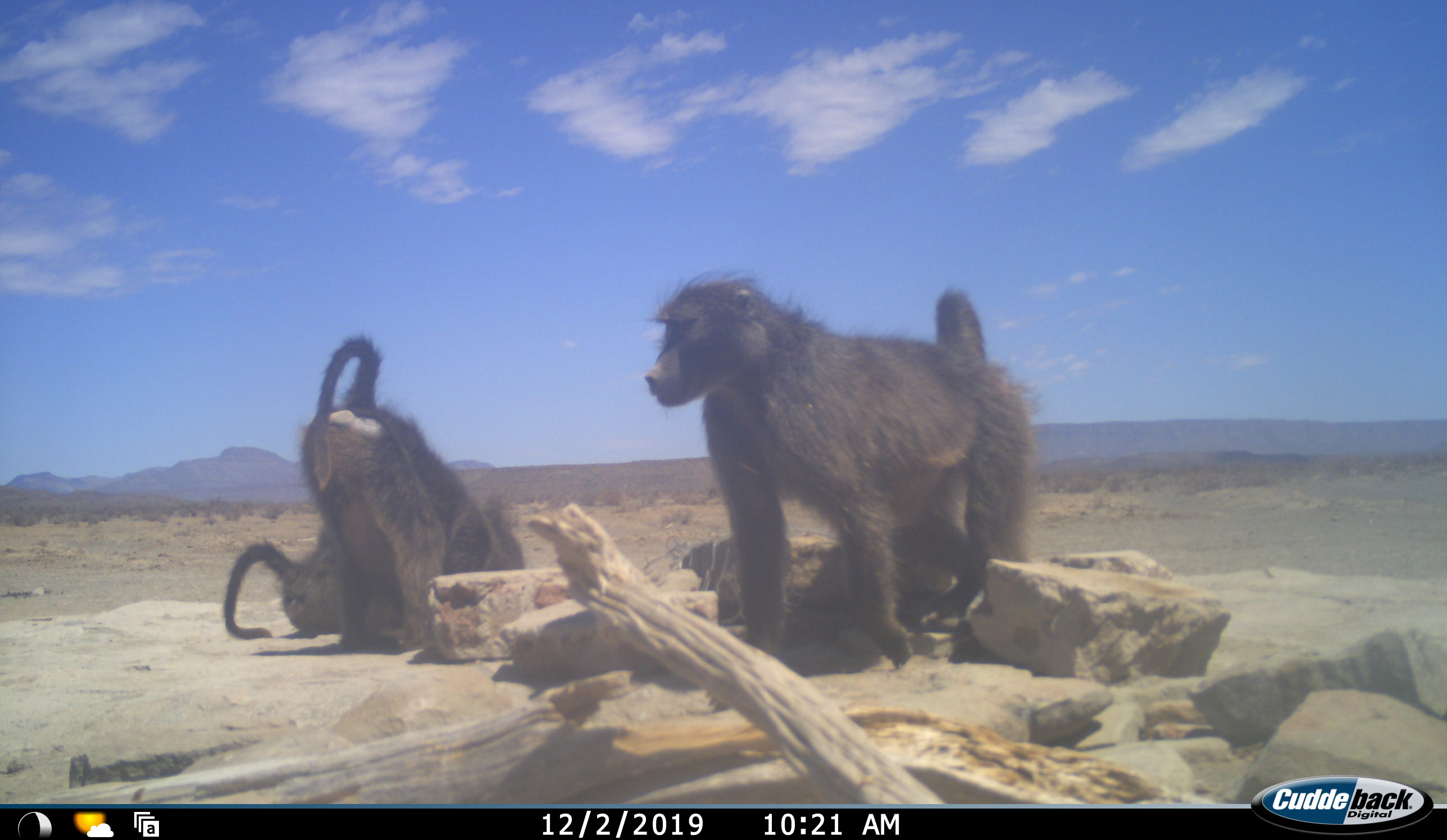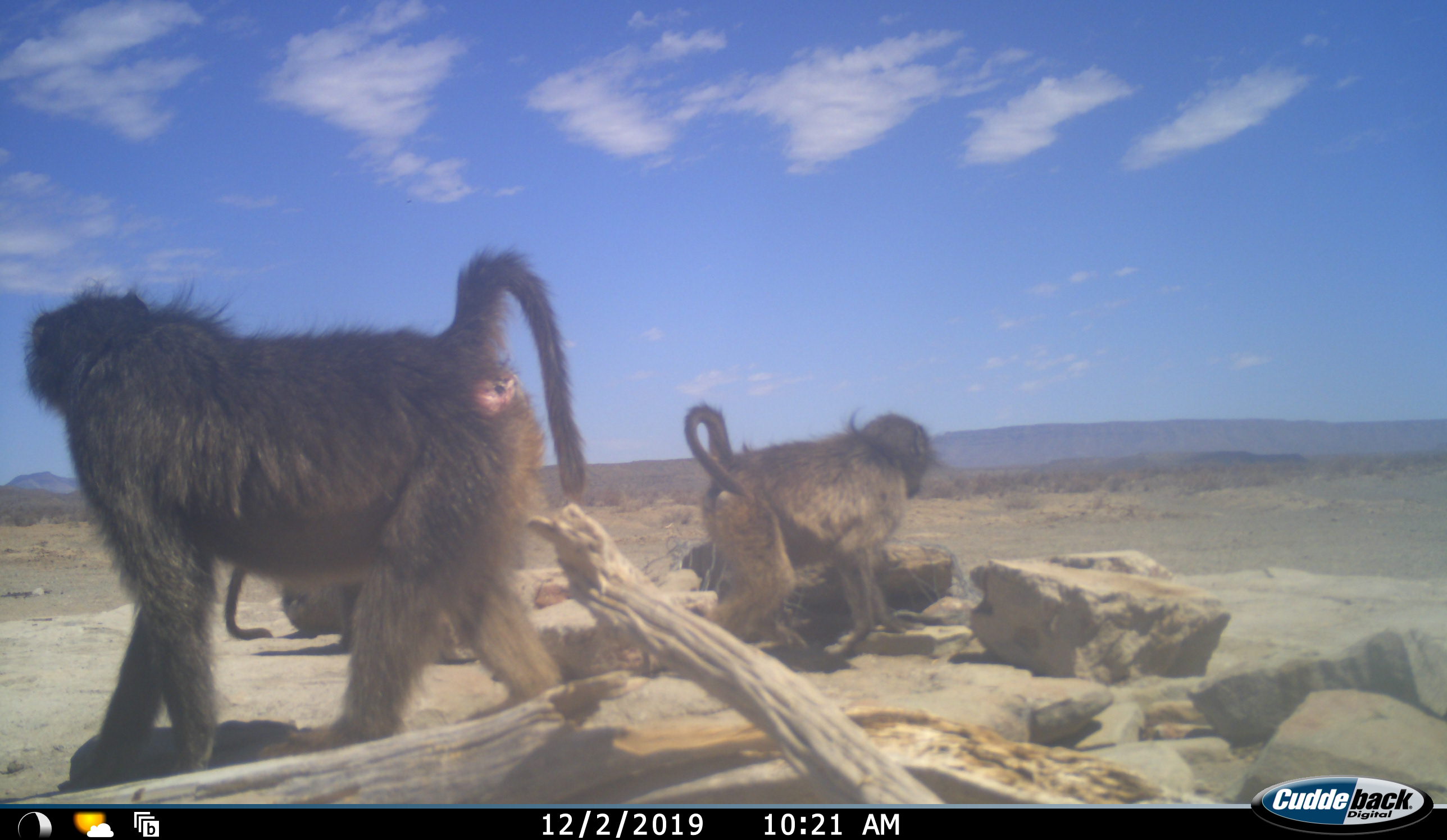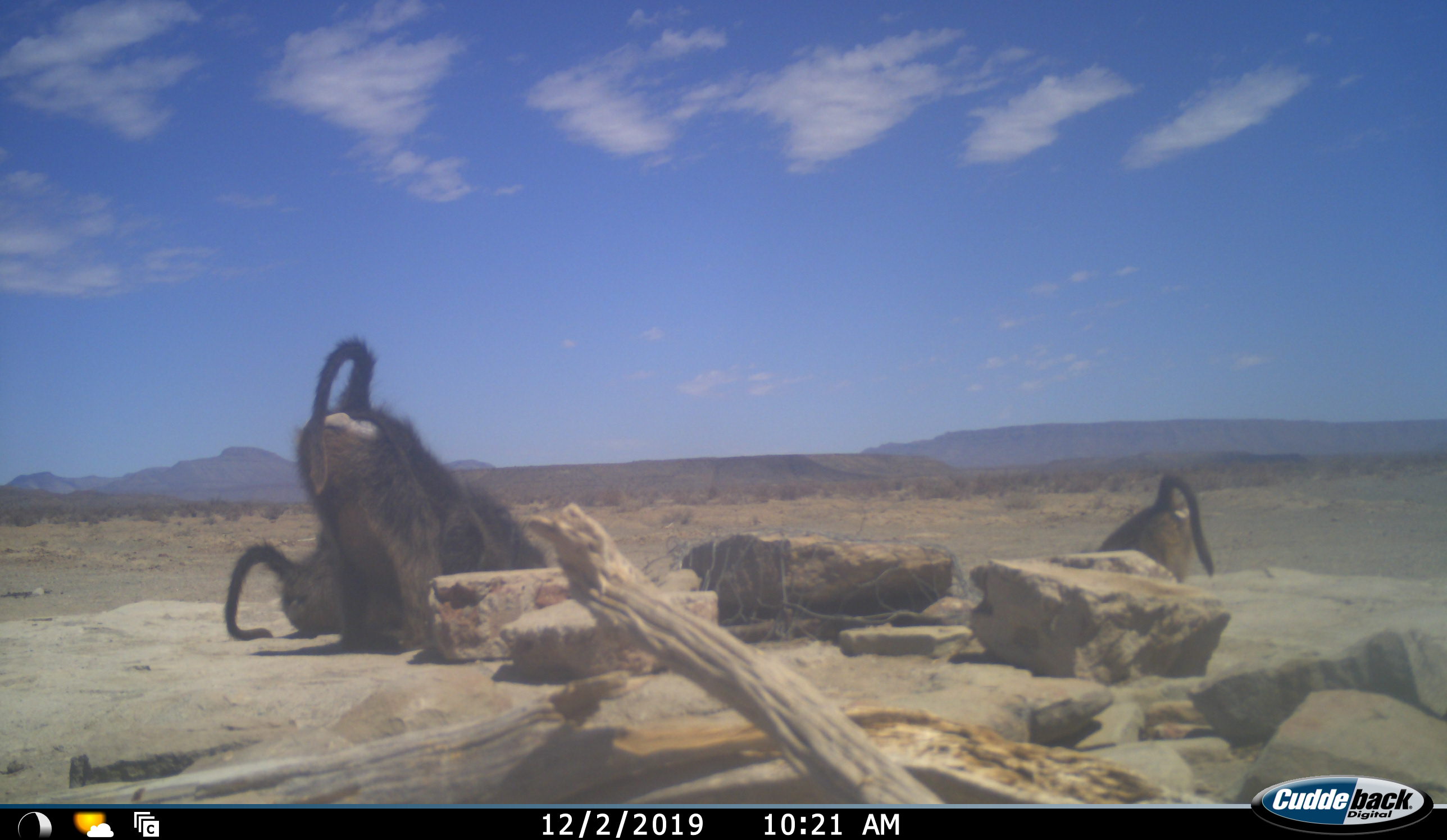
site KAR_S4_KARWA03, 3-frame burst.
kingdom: Animalia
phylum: Chordata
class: Mammalia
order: Primates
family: Cercopithecidae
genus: Papio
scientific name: Papio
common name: baboon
Baboon (Papio), count 4. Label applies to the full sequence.